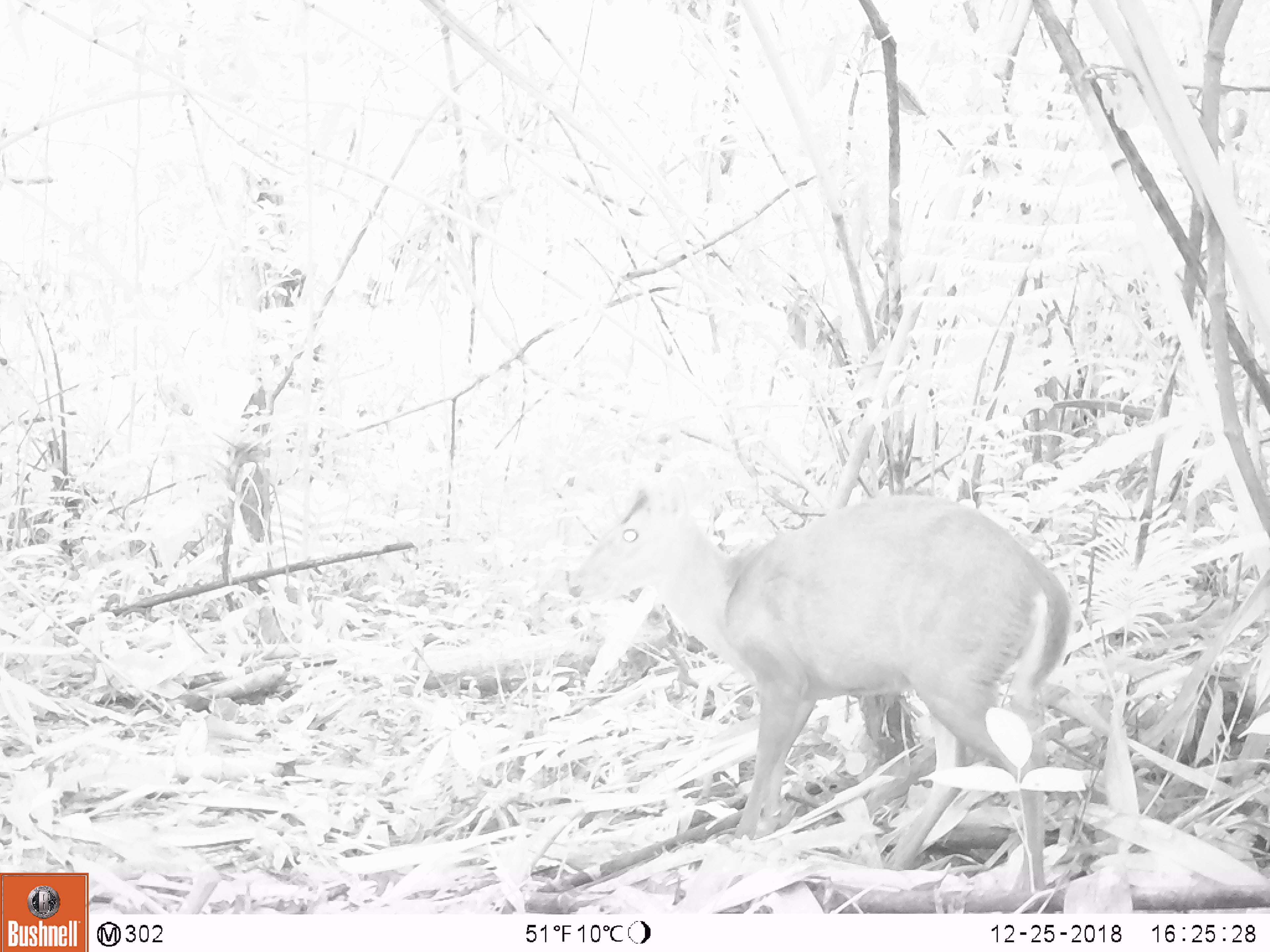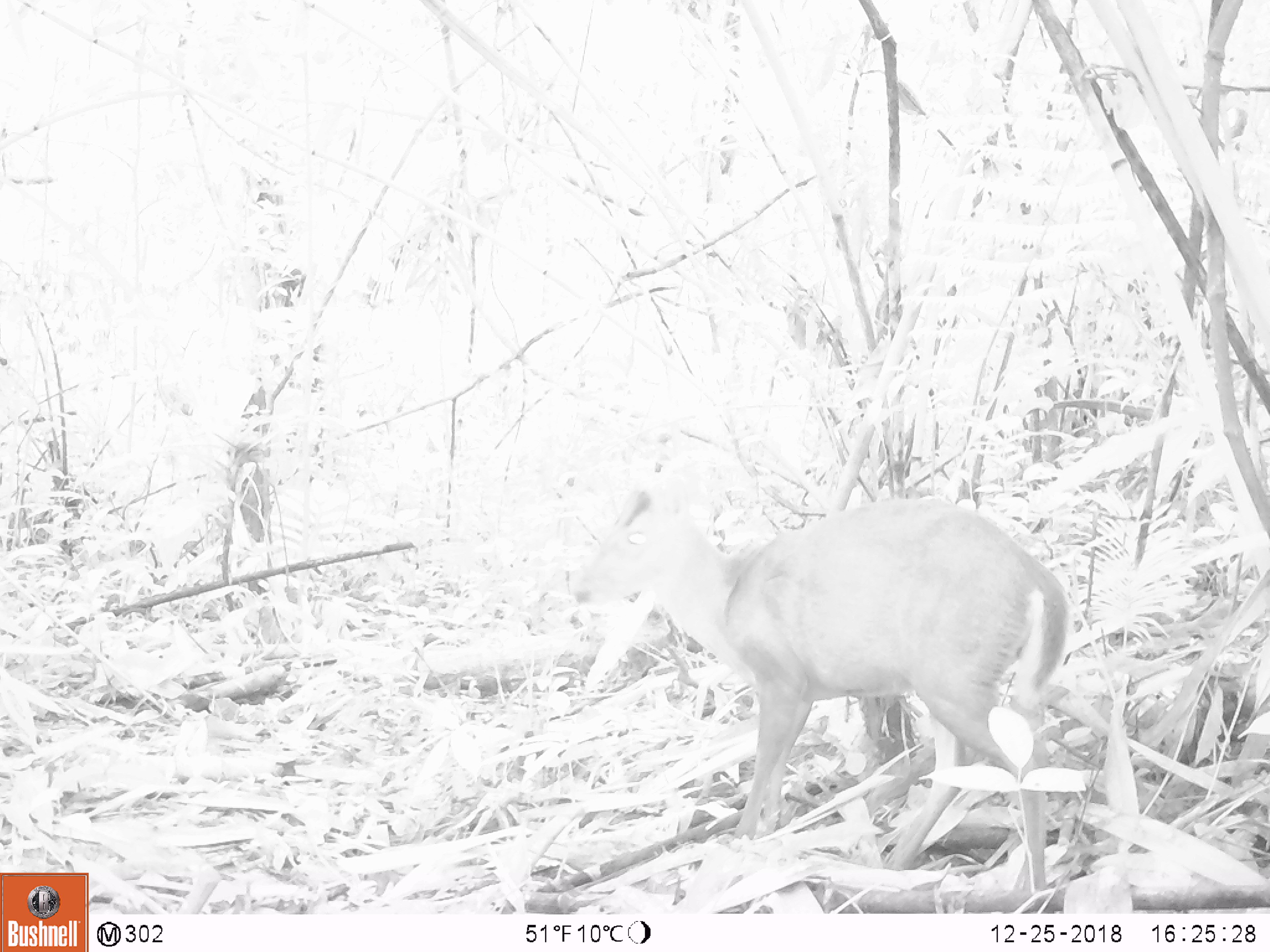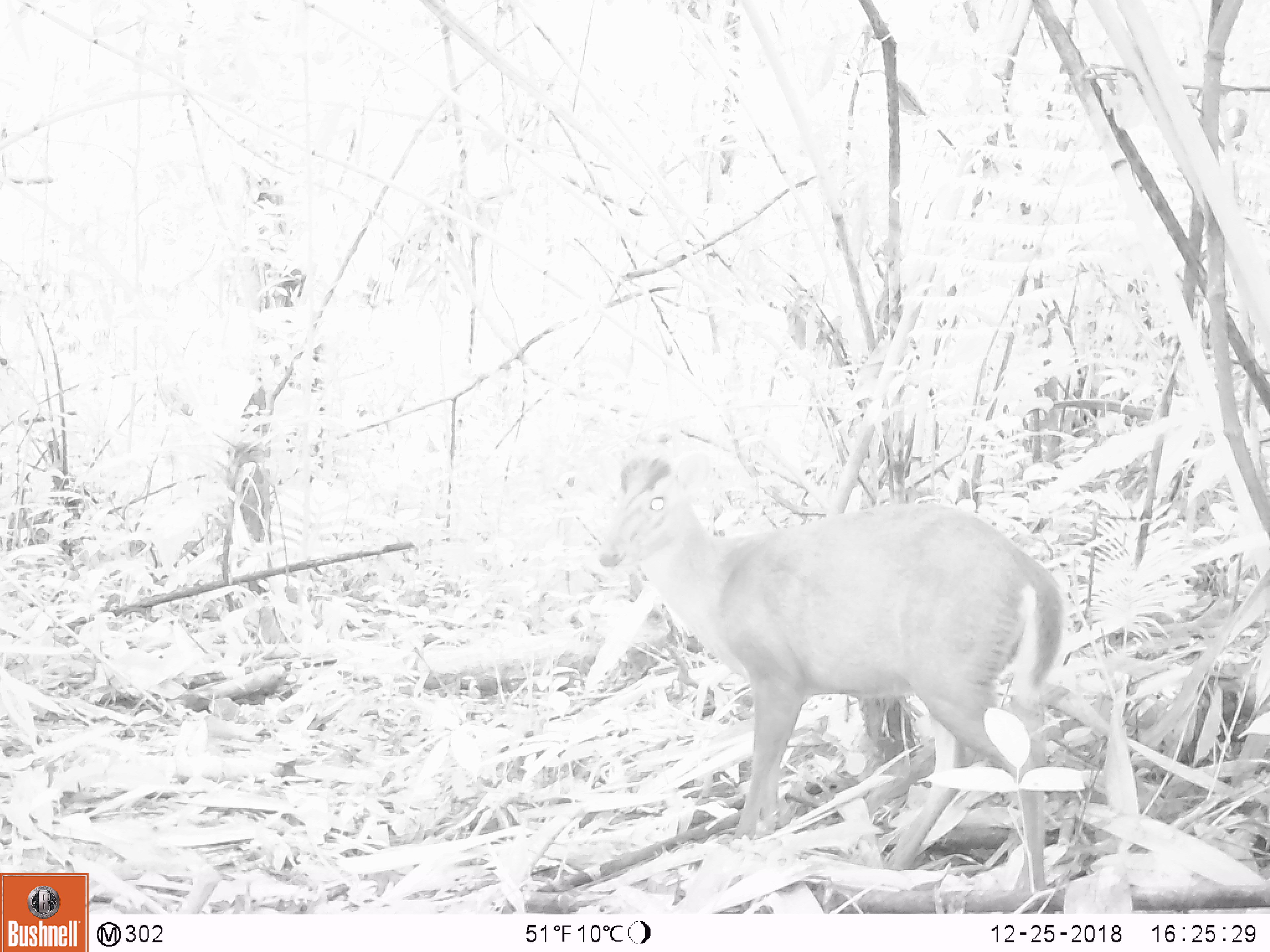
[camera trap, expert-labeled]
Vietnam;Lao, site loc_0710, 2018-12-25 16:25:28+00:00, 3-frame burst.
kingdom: Animalia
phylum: Chordata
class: Mammalia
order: Artiodactyla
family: Cervidae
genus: Muntiacus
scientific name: Muntiacus rooseveltorum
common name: roosevelt's muntjac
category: roosevelts muntjac group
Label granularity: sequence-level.